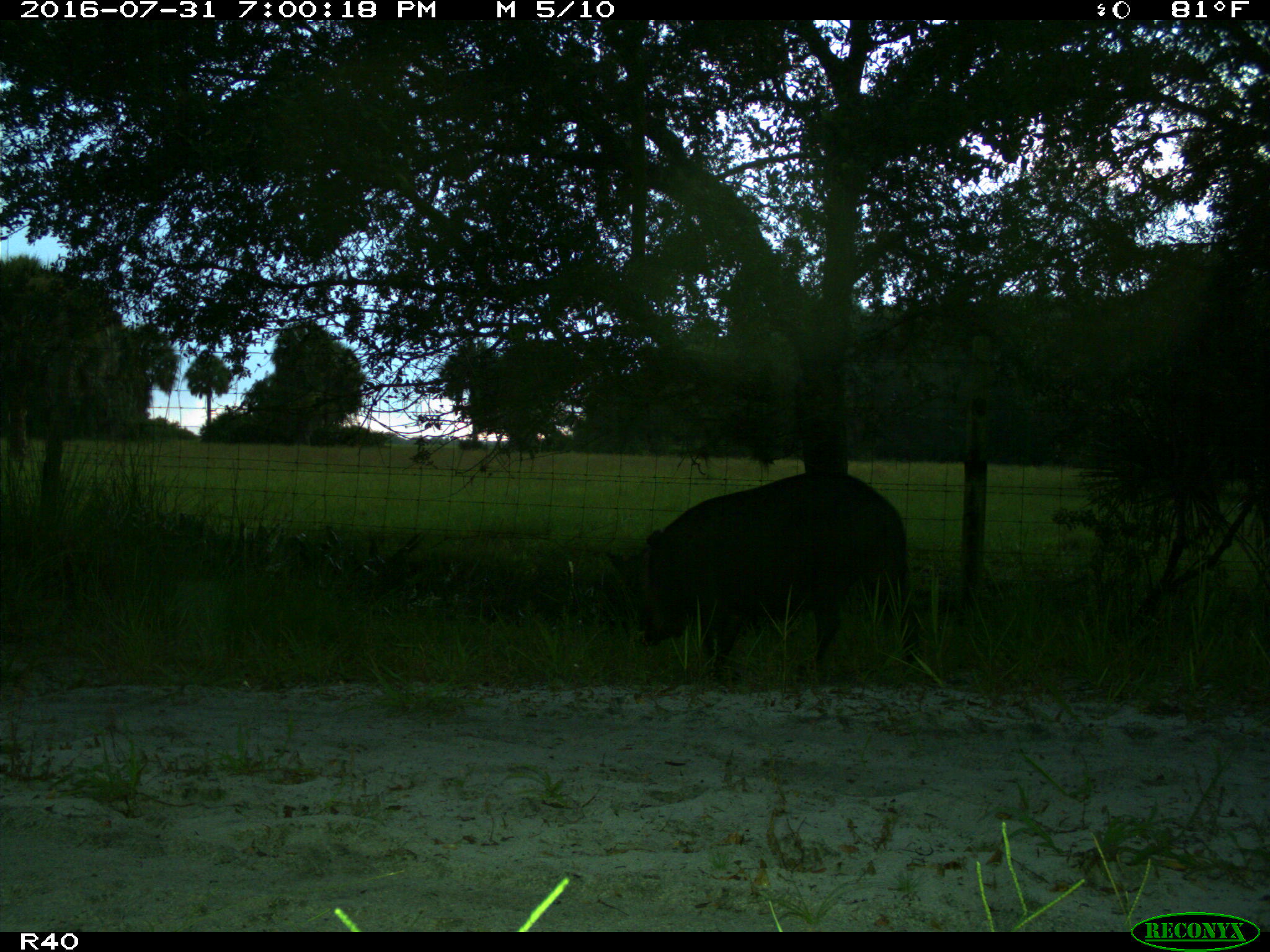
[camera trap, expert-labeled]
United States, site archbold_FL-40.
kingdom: Animalia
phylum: Chordata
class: Mammalia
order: Artiodactyla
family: Suidae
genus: Sus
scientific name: Sus scrofa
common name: wild boar